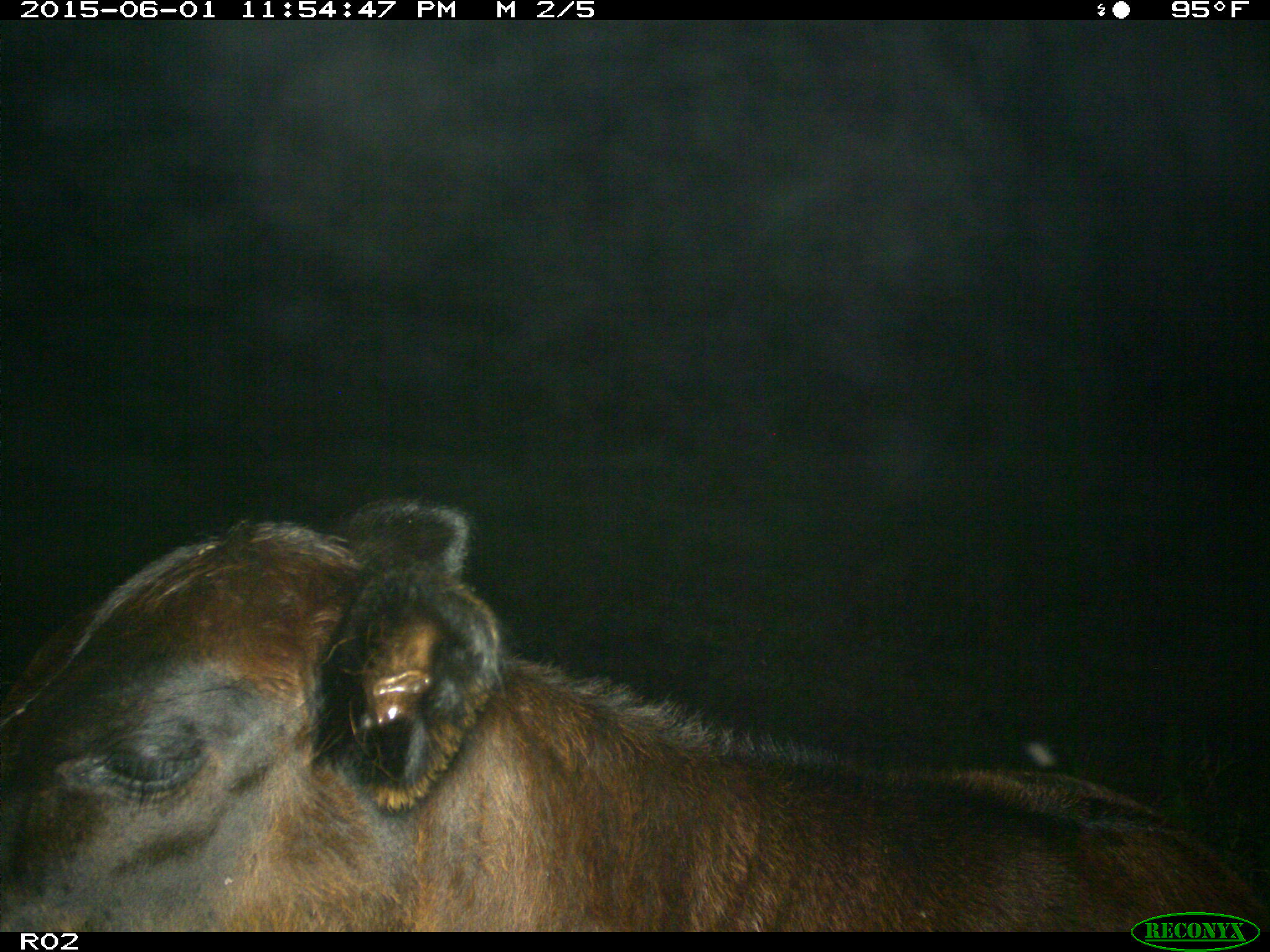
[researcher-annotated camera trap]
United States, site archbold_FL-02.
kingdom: Animalia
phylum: Chordata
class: Mammalia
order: Artiodactyla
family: Bovidae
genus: Bos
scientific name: Bos taurus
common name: domestic cow